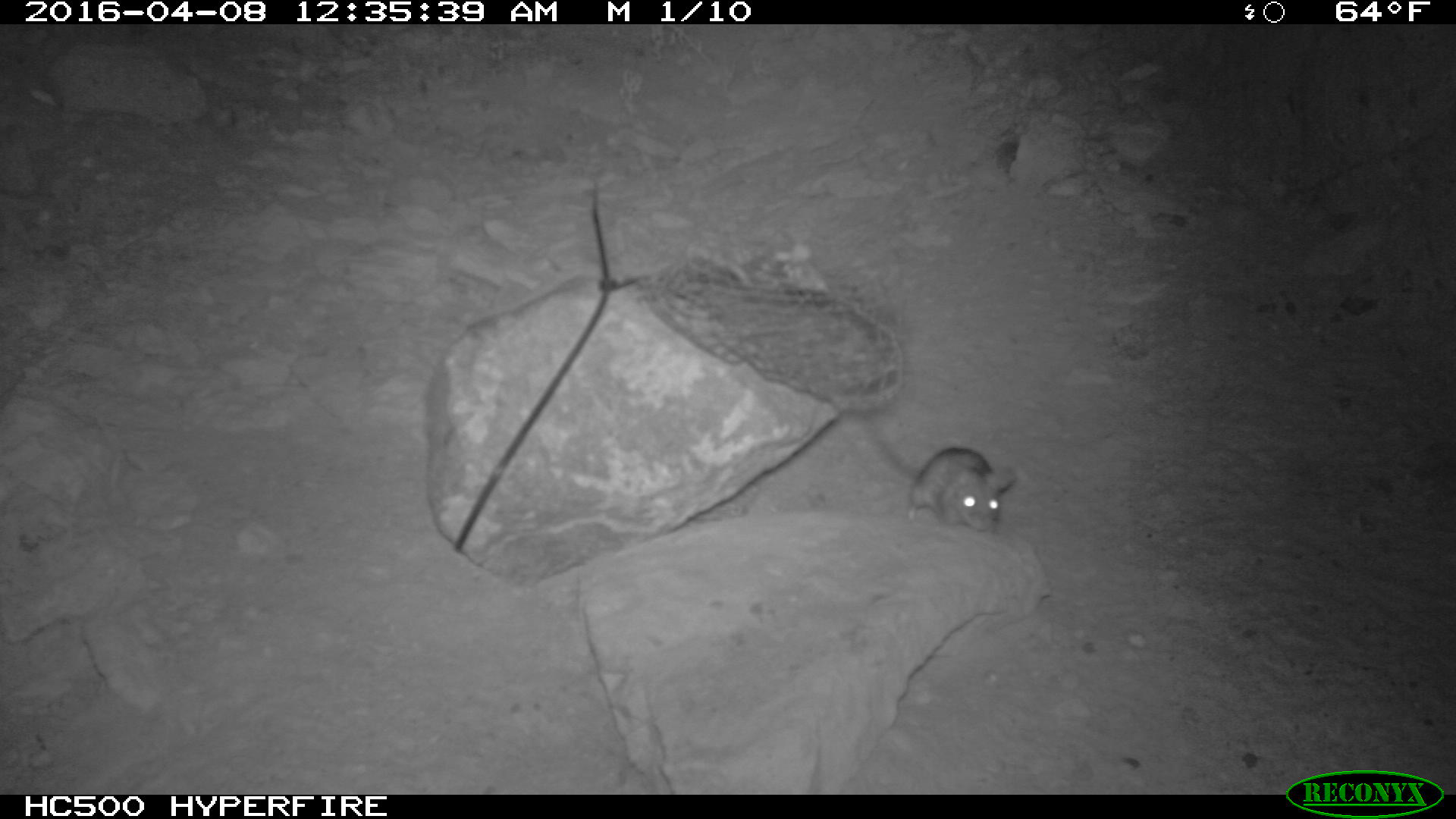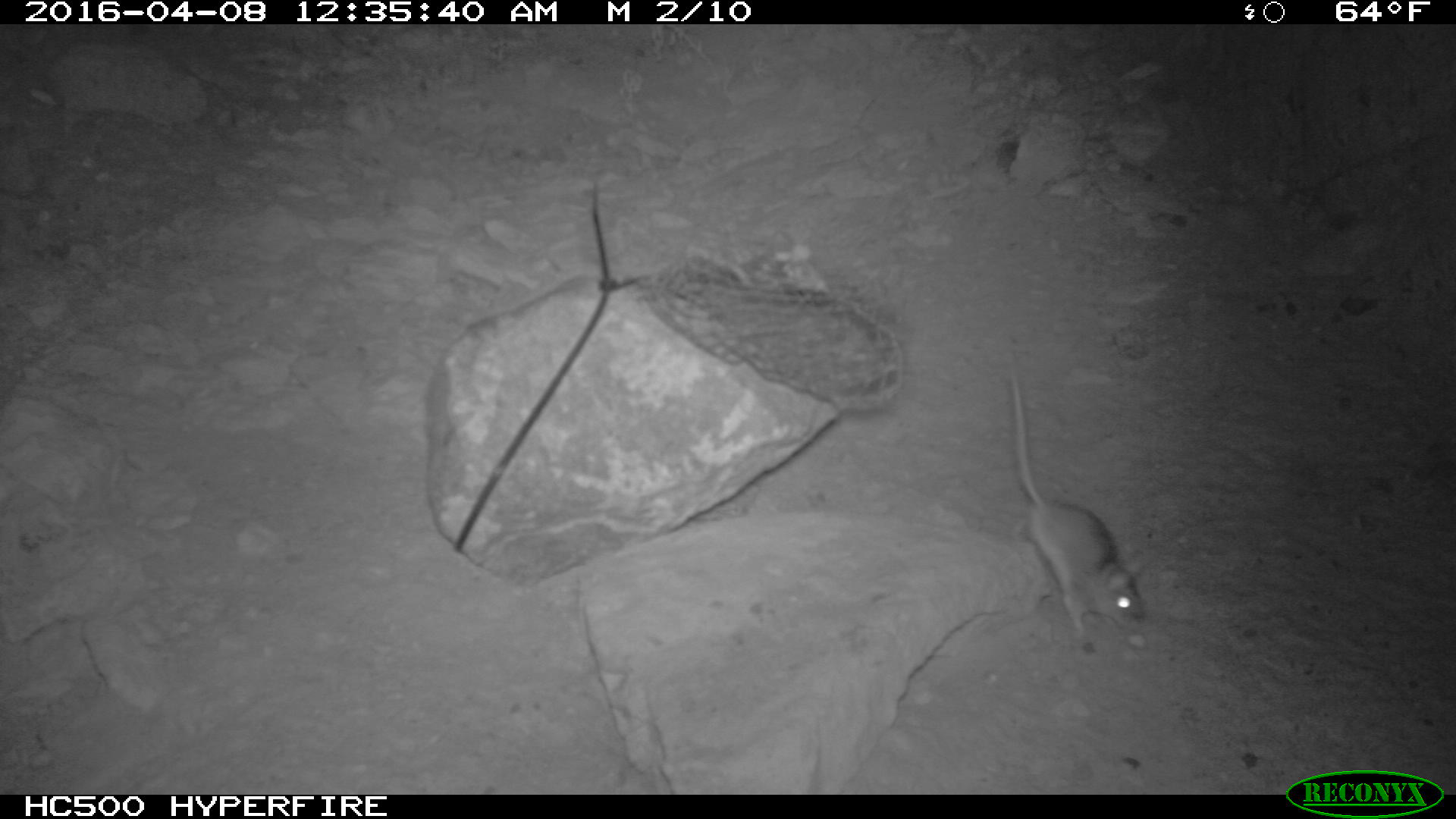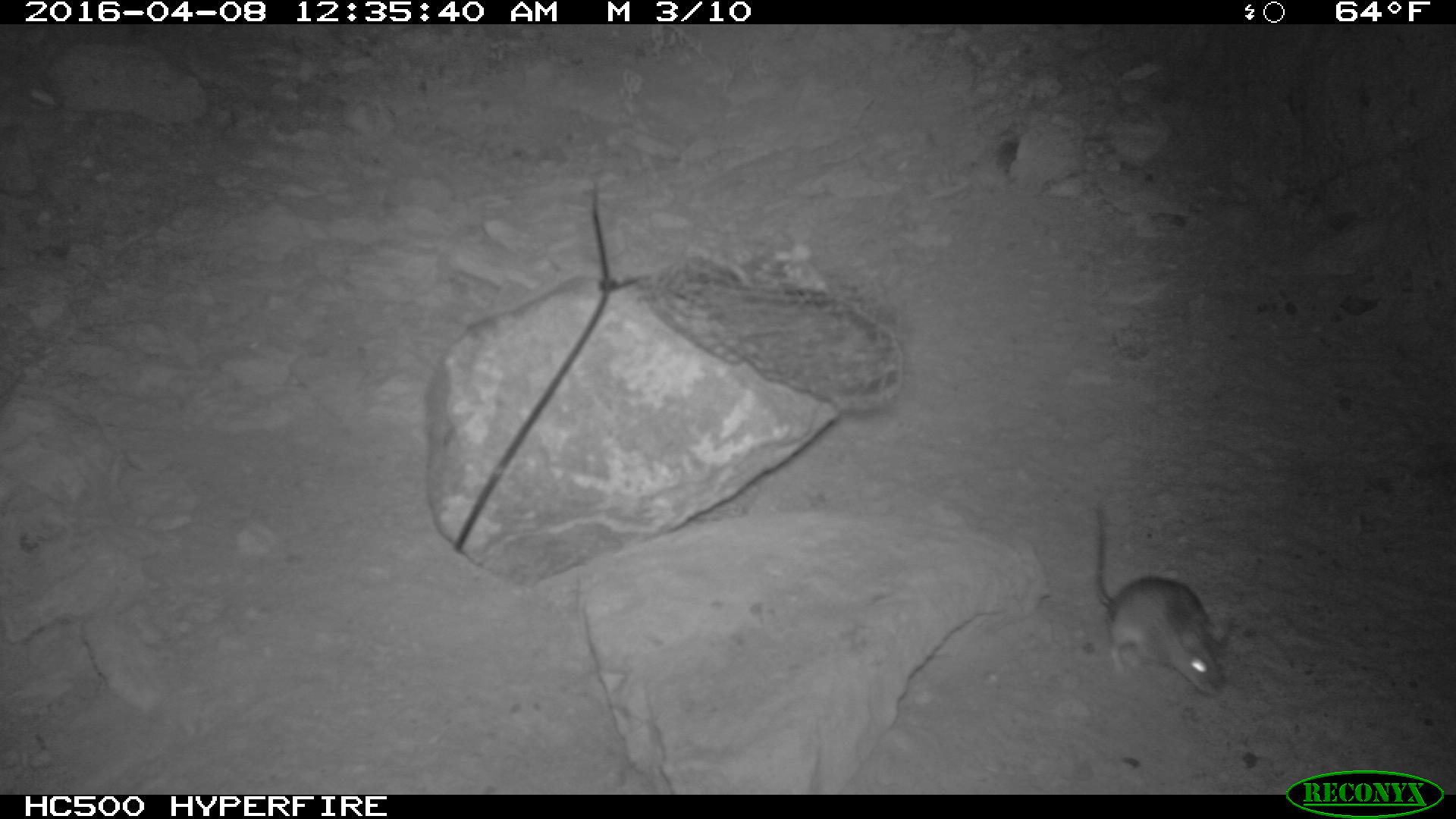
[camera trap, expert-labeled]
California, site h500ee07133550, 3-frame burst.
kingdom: Animalia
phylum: Chordata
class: Mammalia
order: Rodentia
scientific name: Rodentia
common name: rodent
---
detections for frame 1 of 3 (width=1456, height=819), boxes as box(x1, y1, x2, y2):
rodent: box(833, 410, 1014, 535)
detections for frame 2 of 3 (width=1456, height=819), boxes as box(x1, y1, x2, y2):
rodent: box(1004, 369, 1150, 635)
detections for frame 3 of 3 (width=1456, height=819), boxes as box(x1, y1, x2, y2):
rodent: box(1090, 504, 1231, 694)